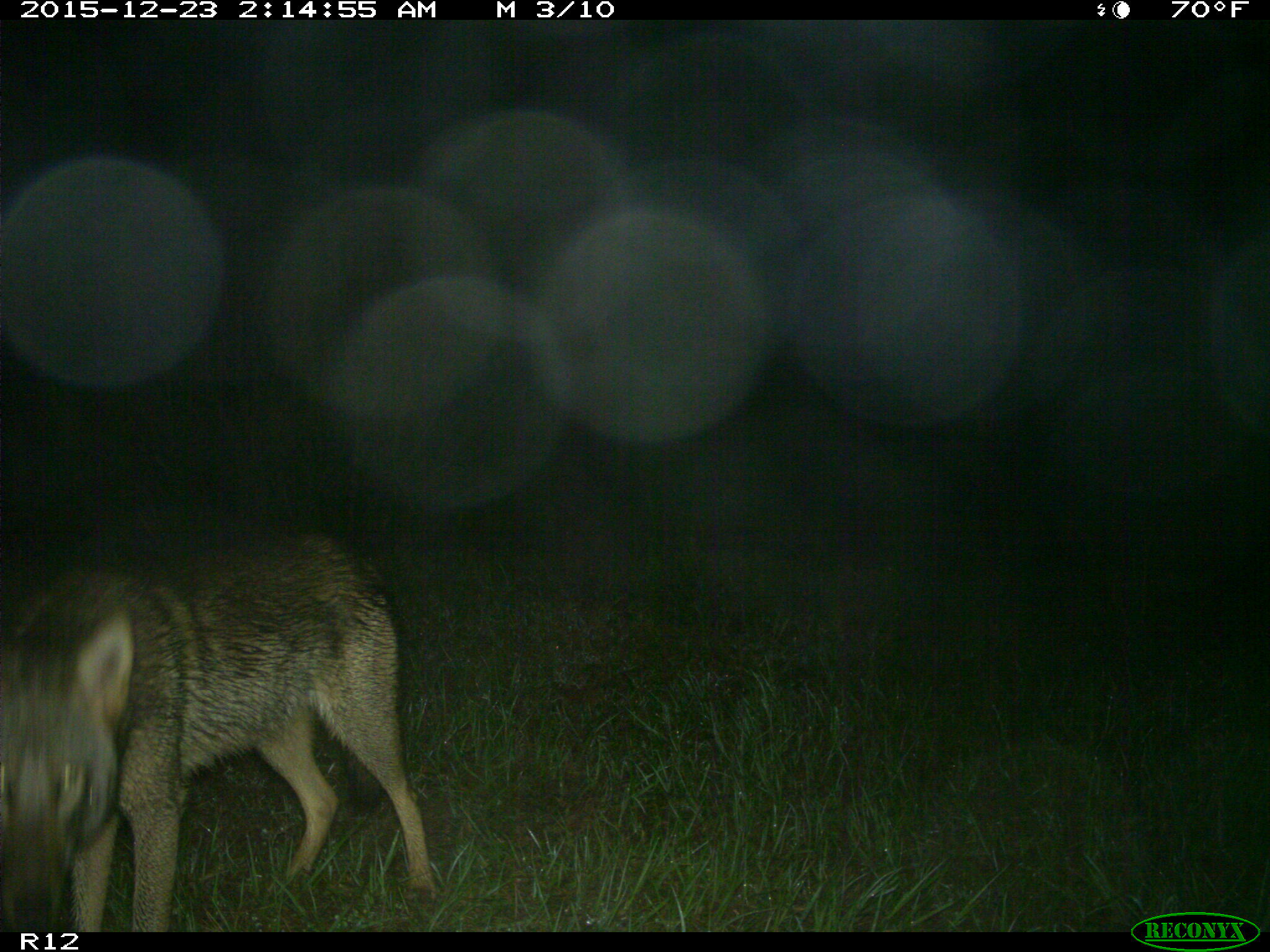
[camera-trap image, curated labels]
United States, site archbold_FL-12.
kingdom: Animalia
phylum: Chordata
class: Mammalia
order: Carnivora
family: Canidae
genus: Canis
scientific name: Canis latrans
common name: coyote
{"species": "Canis latrans (coyote)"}